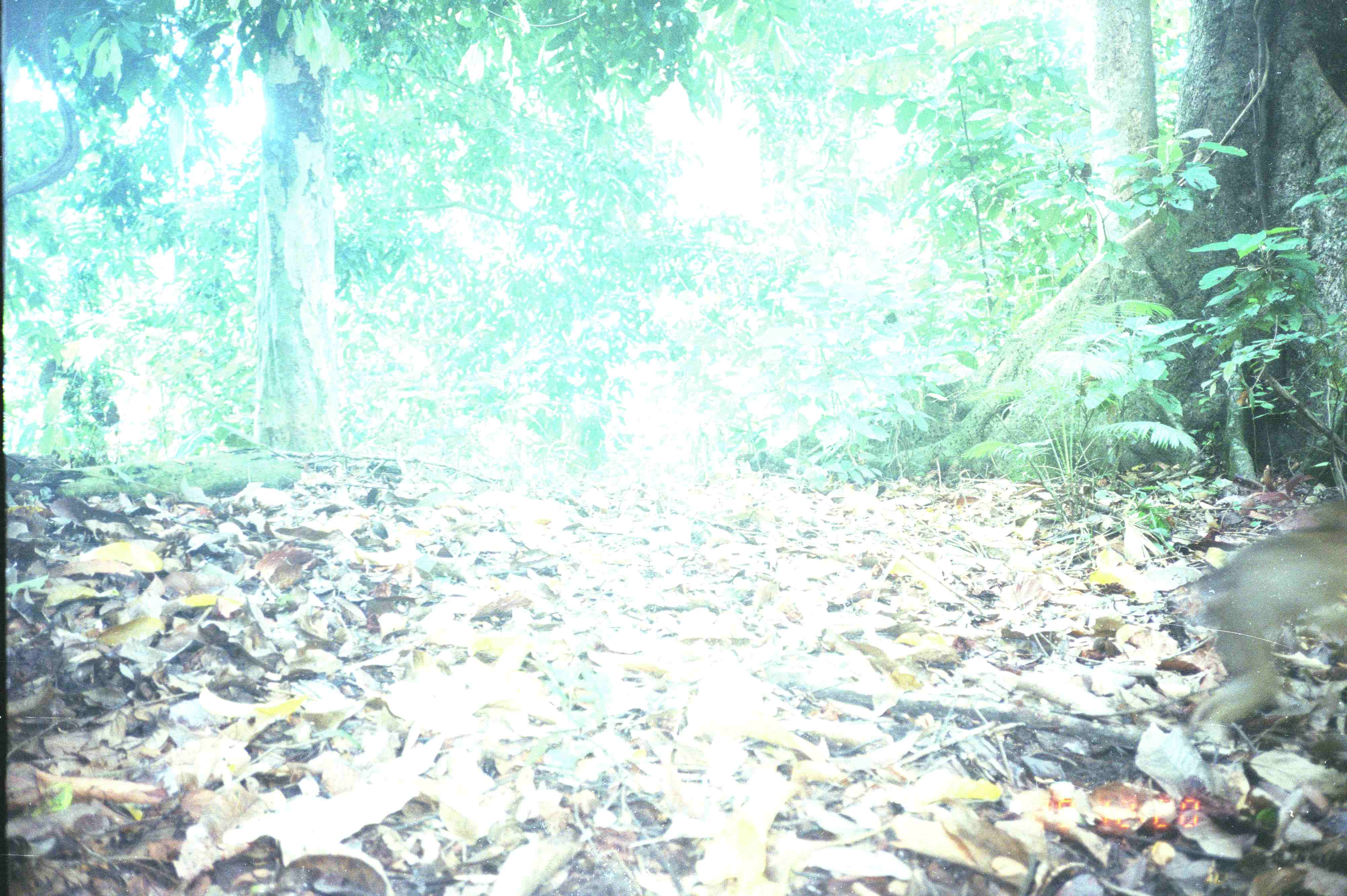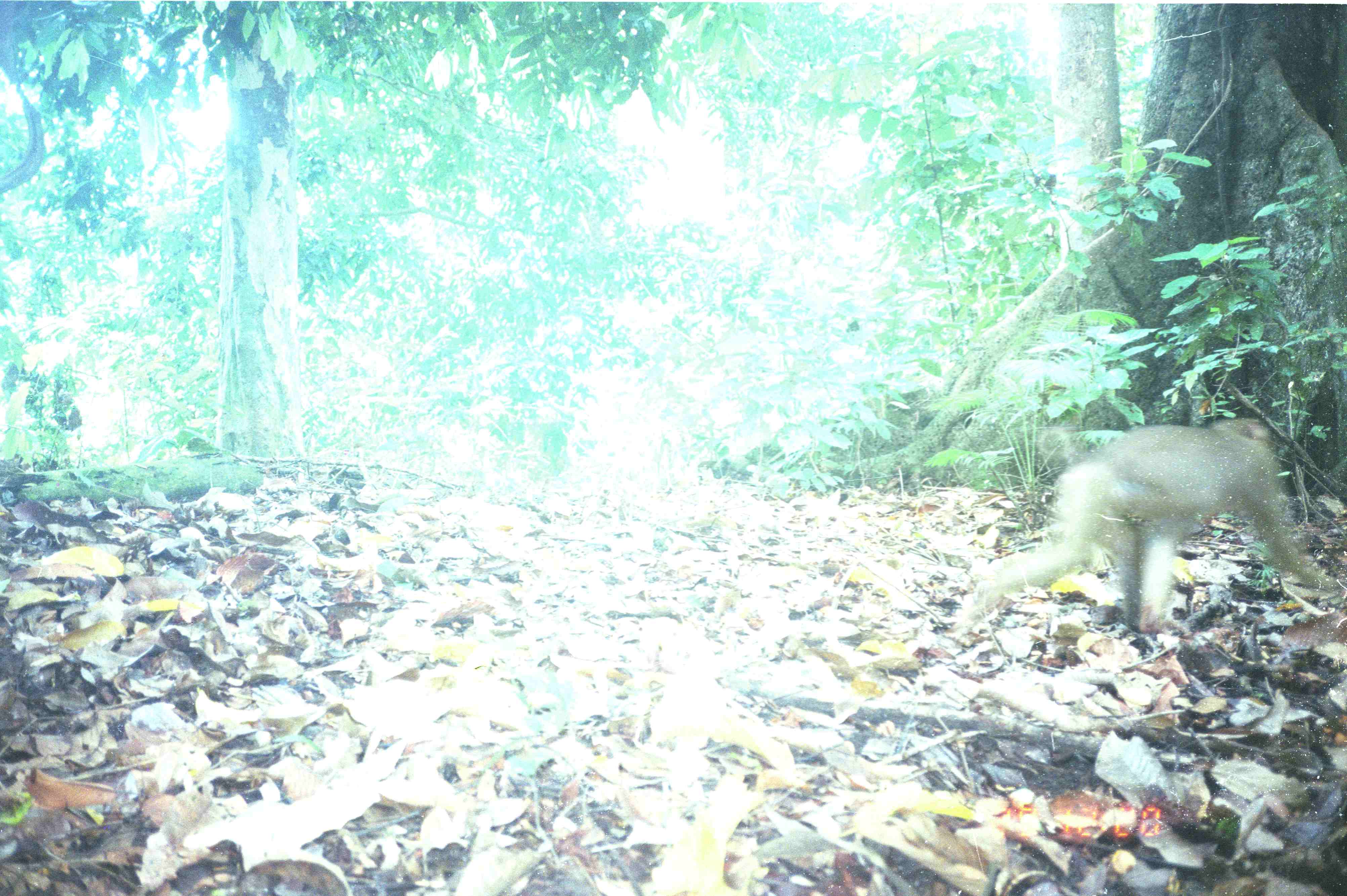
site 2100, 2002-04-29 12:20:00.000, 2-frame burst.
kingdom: Animalia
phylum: Chordata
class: Mammalia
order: Primates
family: Cercopithecidae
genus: Macaca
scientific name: Macaca nemestrina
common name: southern pig-tailed macaque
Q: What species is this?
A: Macaca nemestrina (southern pig-tailed macaque).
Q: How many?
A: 1.